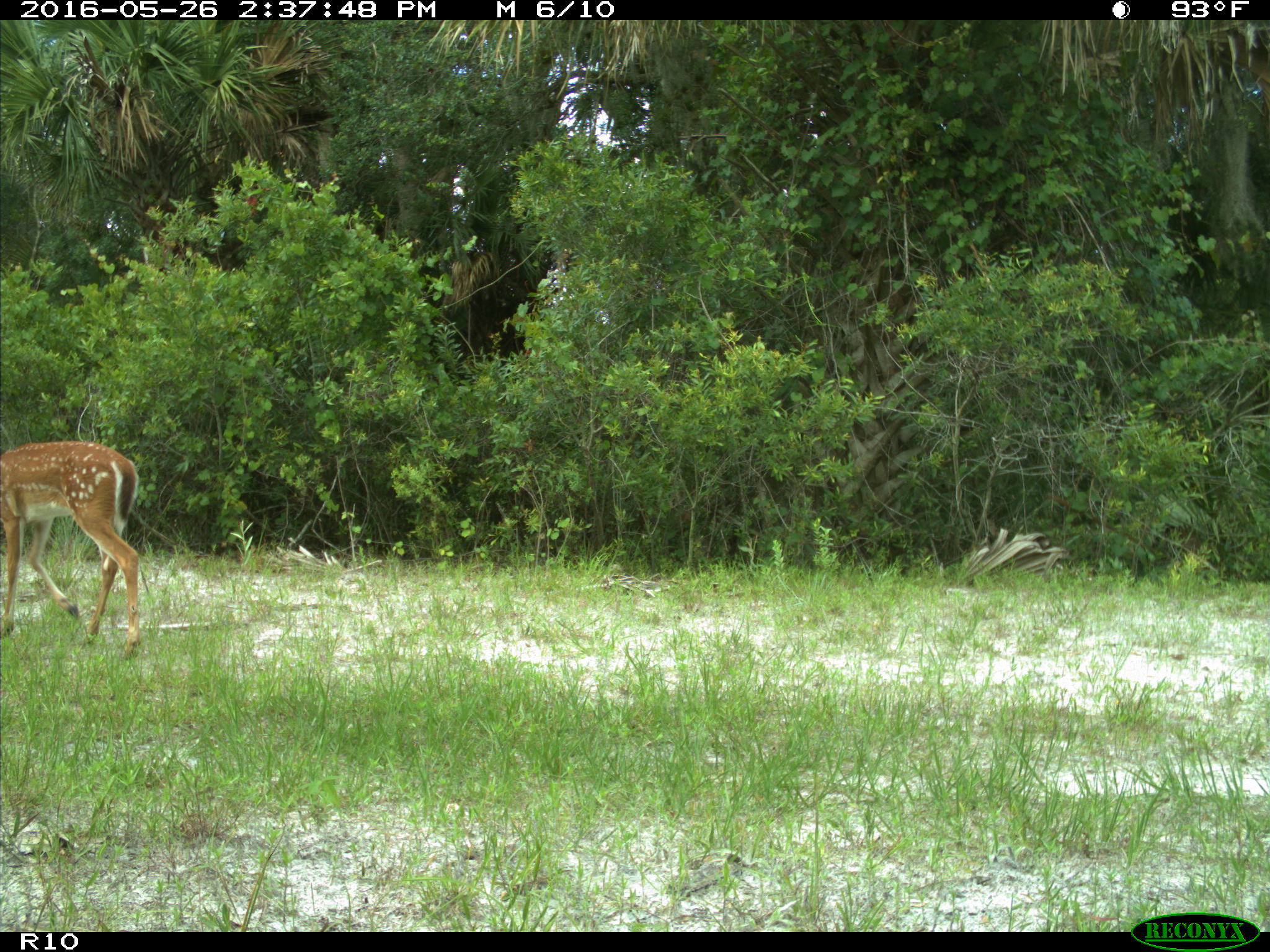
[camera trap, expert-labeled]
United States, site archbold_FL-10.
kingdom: Animalia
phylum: Chordata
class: Mammalia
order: Artiodactyla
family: Cervidae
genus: Odocoileus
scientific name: Odocoileus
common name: deer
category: unidentified deer